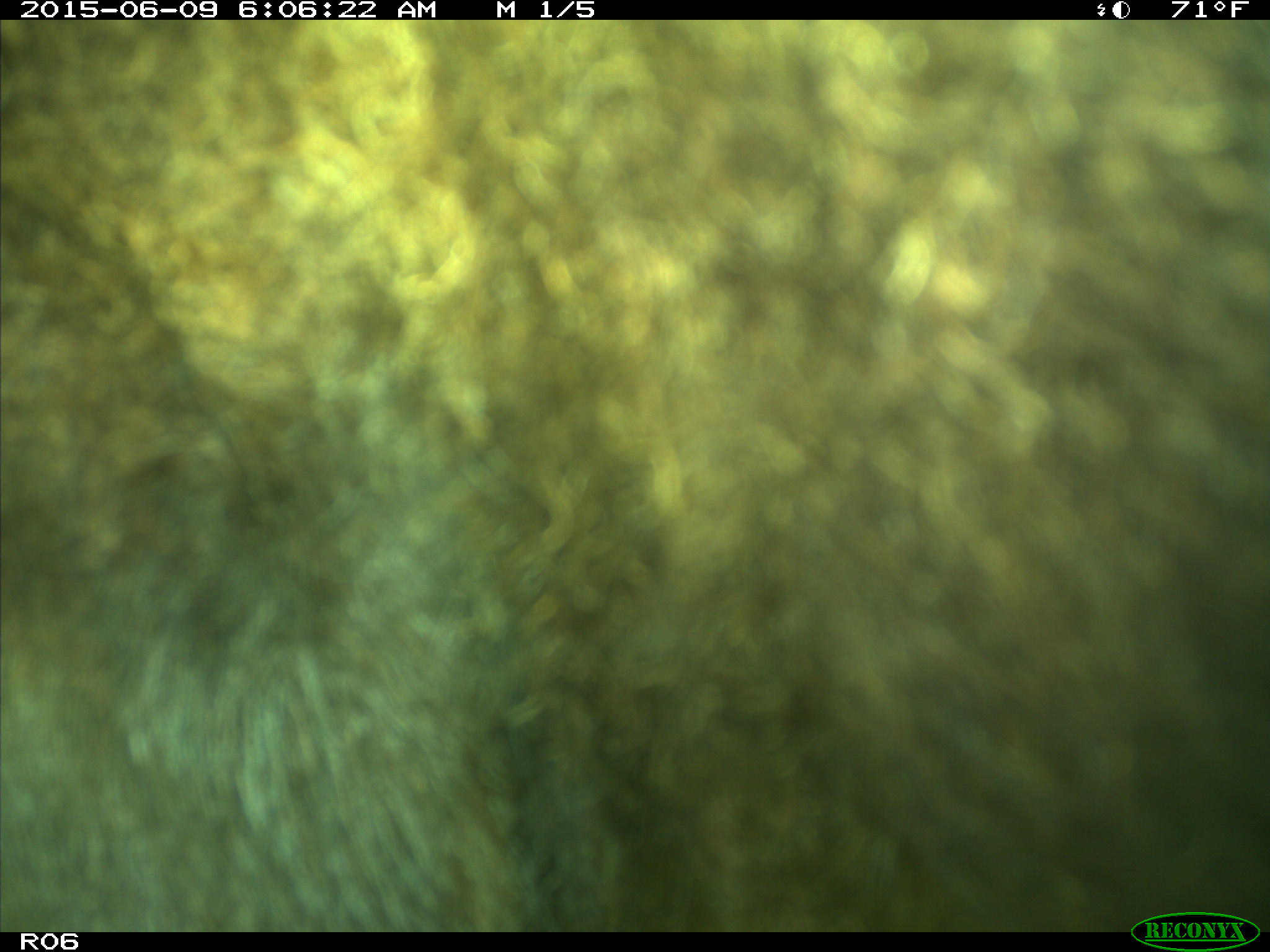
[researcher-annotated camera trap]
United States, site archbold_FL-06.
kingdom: Animalia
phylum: Chordata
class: Mammalia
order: Artiodactyla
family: Bovidae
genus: Bos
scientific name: Bos taurus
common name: domestic cow